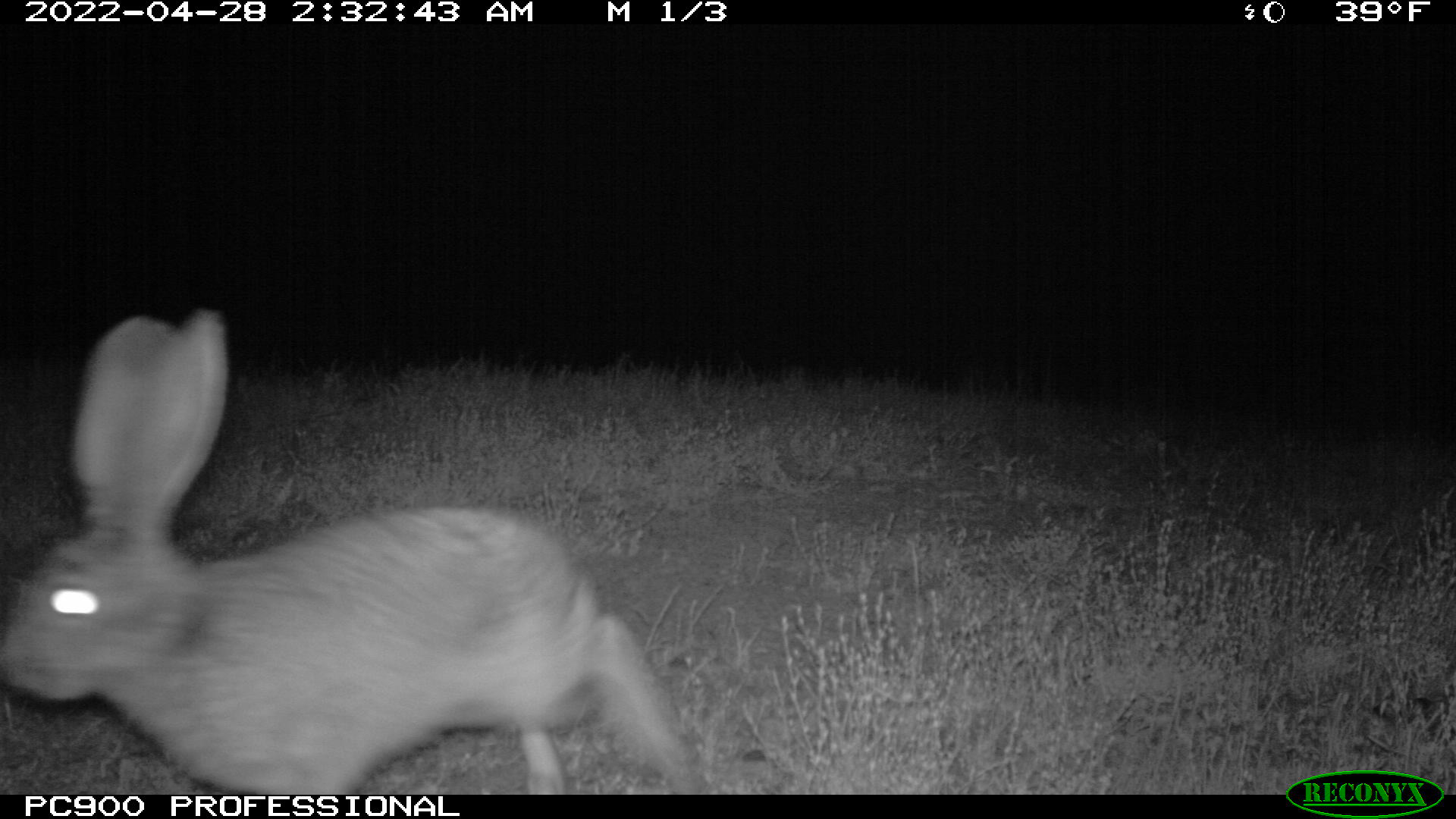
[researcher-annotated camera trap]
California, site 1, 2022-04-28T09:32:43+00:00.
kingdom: Animalia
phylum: Chordata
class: Mammalia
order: Lagomorpha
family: Leporidae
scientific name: Leporidae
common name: rabbit